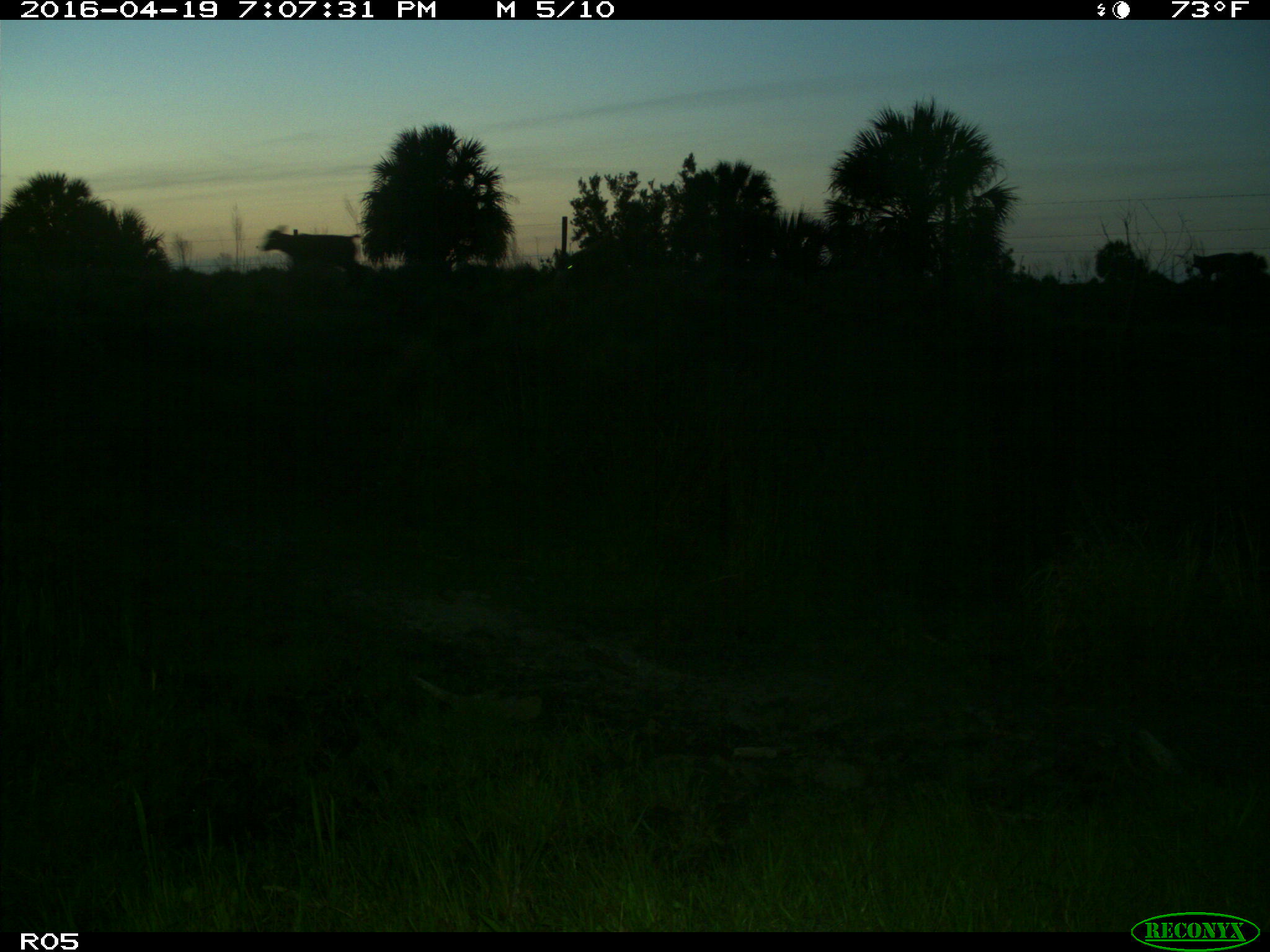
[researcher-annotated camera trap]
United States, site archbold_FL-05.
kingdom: Animalia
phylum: Chordata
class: Mammalia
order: Artiodactyla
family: Bovidae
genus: Bos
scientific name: Bos taurus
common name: domestic cow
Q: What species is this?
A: Bos taurus (domestic cow).